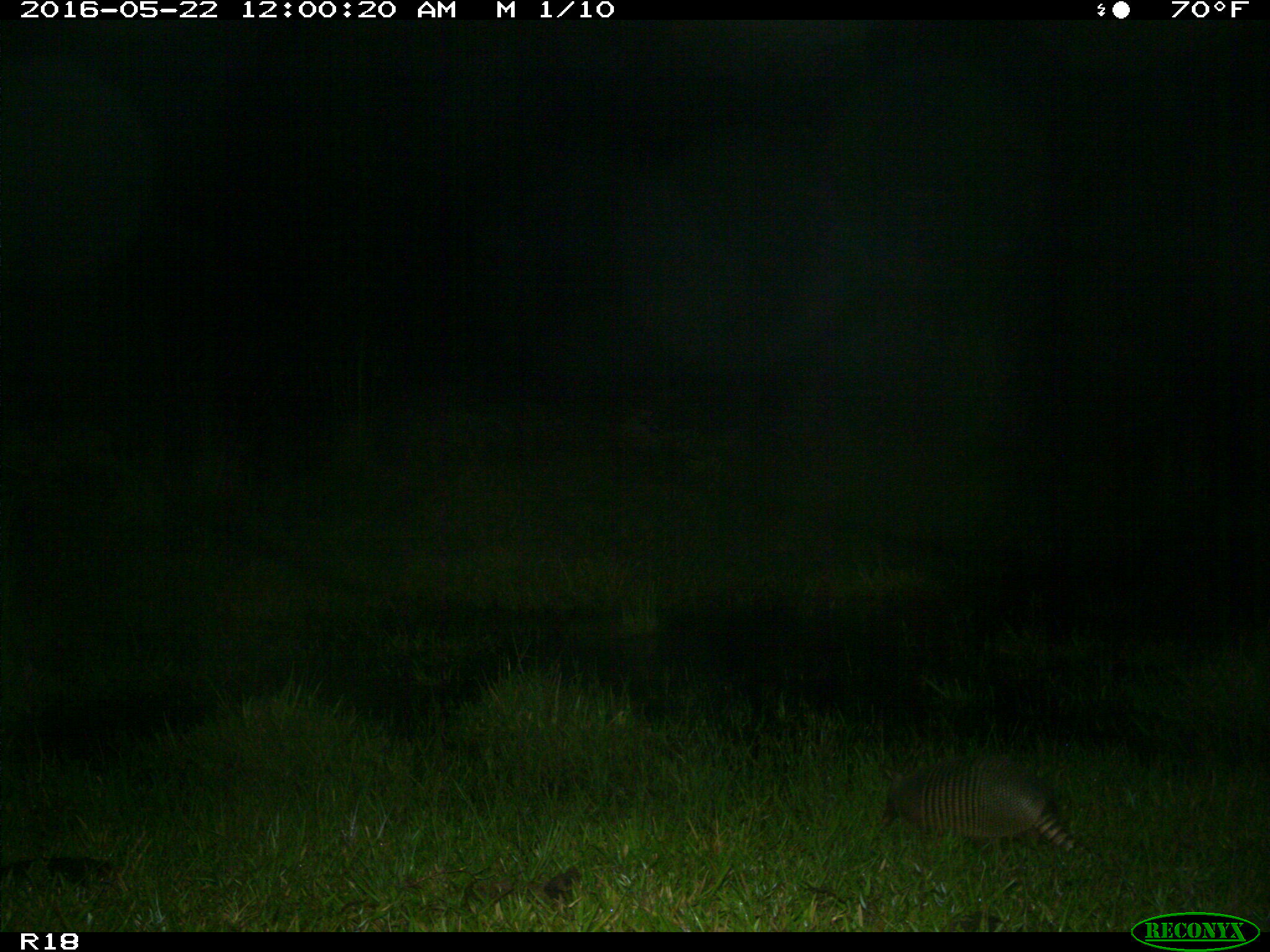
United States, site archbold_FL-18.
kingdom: Animalia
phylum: Chordata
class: Mammalia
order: Cingulata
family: Dasypodidae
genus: Dasypus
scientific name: Dasypus novemcinctus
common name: nine-banded armadillo